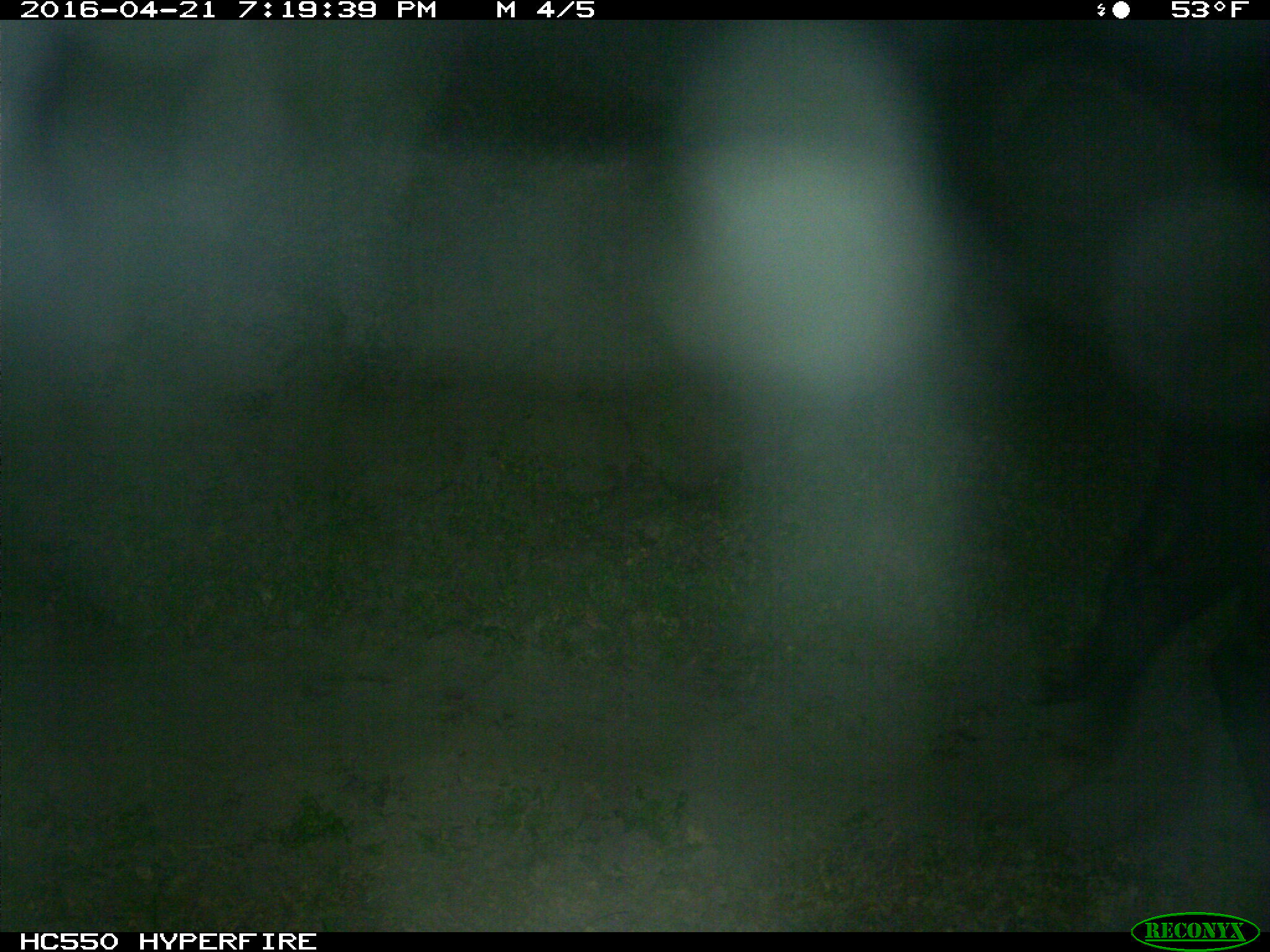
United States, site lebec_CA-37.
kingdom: Animalia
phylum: Chordata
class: Mammalia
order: Artiodactyla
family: Bovidae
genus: Bos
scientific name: Bos taurus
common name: domestic cow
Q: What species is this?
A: Bos taurus (domestic cow).